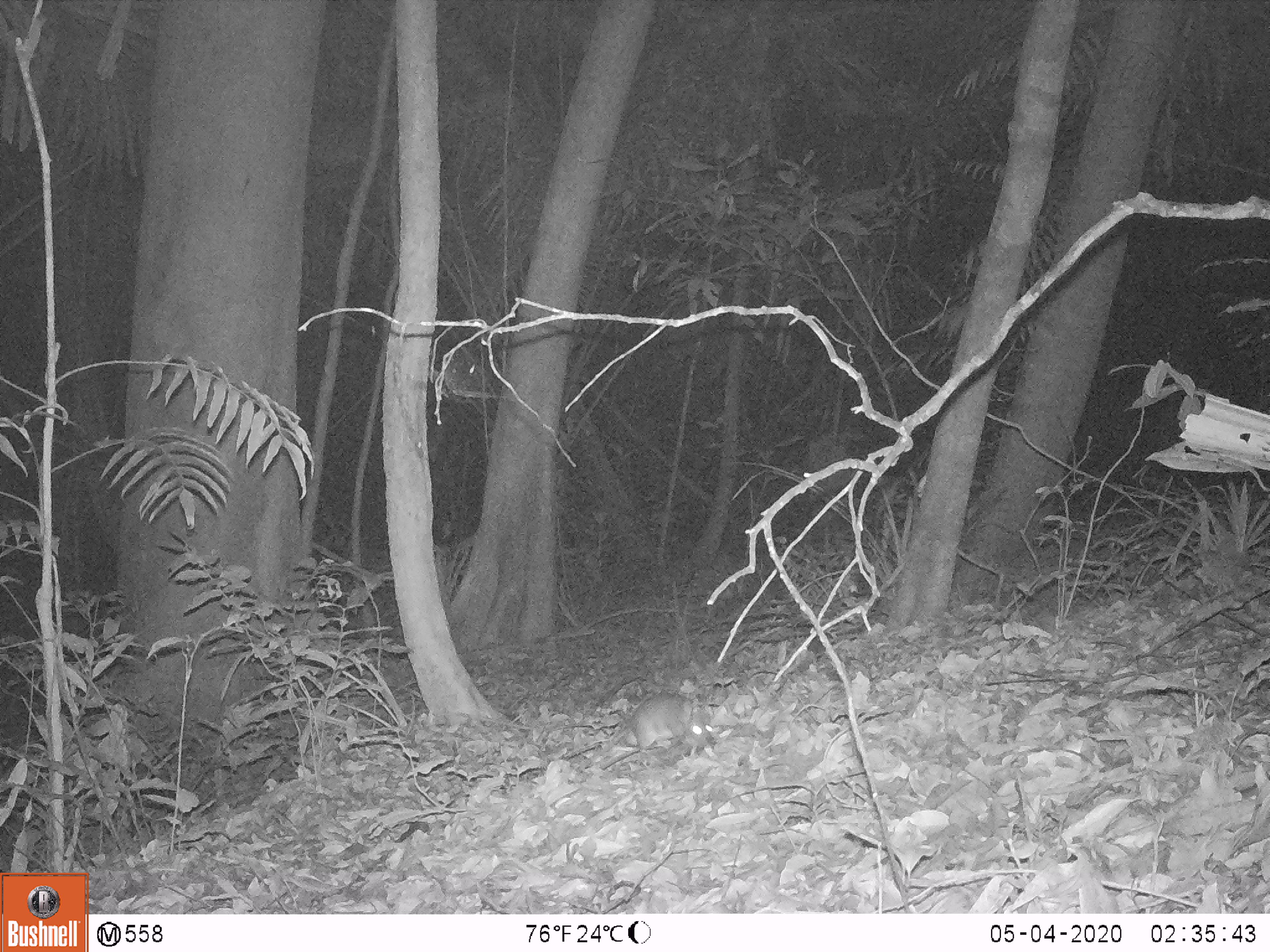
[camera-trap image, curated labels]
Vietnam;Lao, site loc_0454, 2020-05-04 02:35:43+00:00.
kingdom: Animalia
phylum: Chordata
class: Mammalia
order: Rodentia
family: Muridae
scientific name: Muridae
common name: old-world mice and rats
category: unidentified murid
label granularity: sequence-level